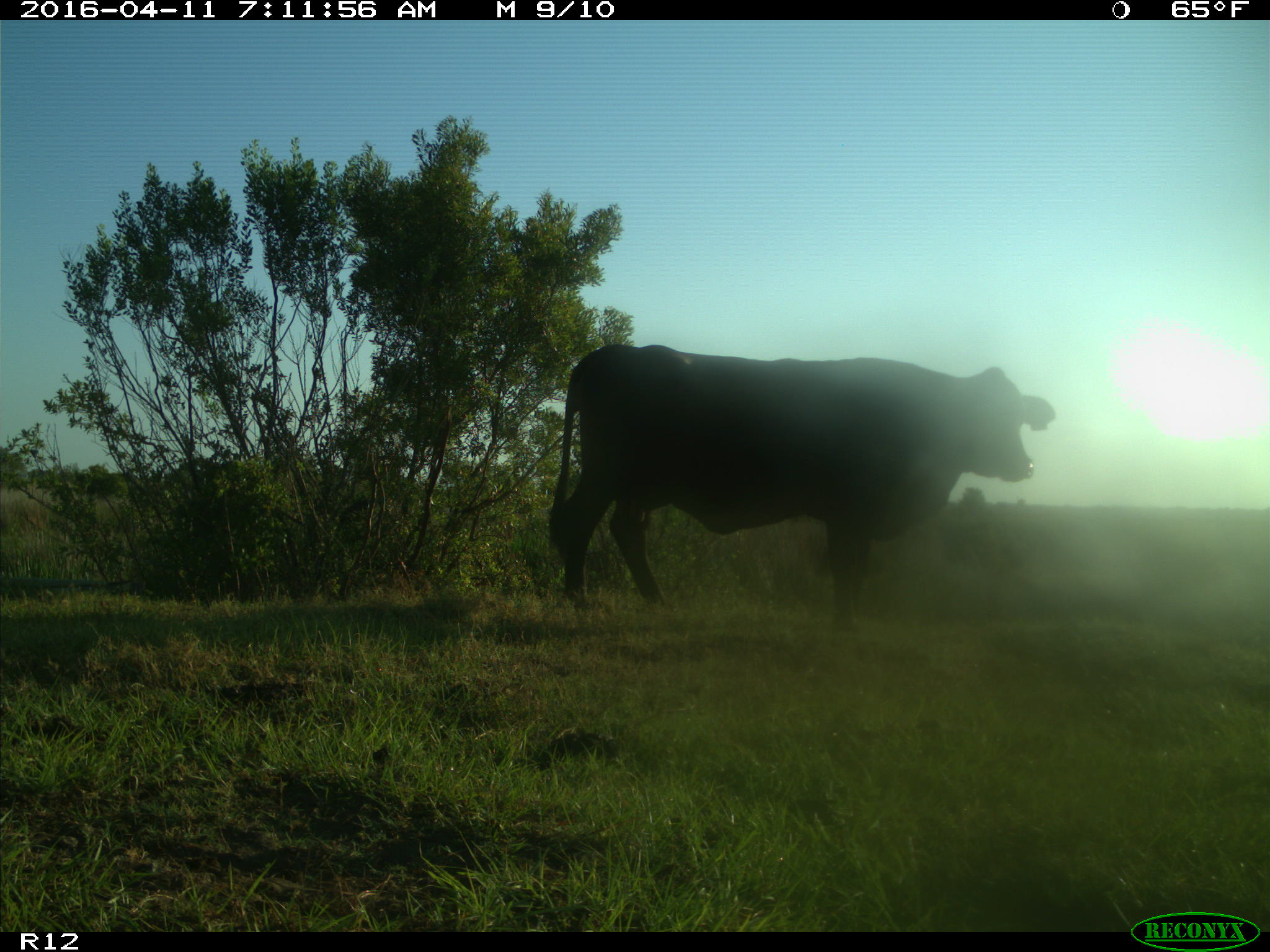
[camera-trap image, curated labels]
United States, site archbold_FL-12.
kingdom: Animalia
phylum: Chordata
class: Mammalia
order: Artiodactyla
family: Bovidae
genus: Bos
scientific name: Bos taurus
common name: domestic cow